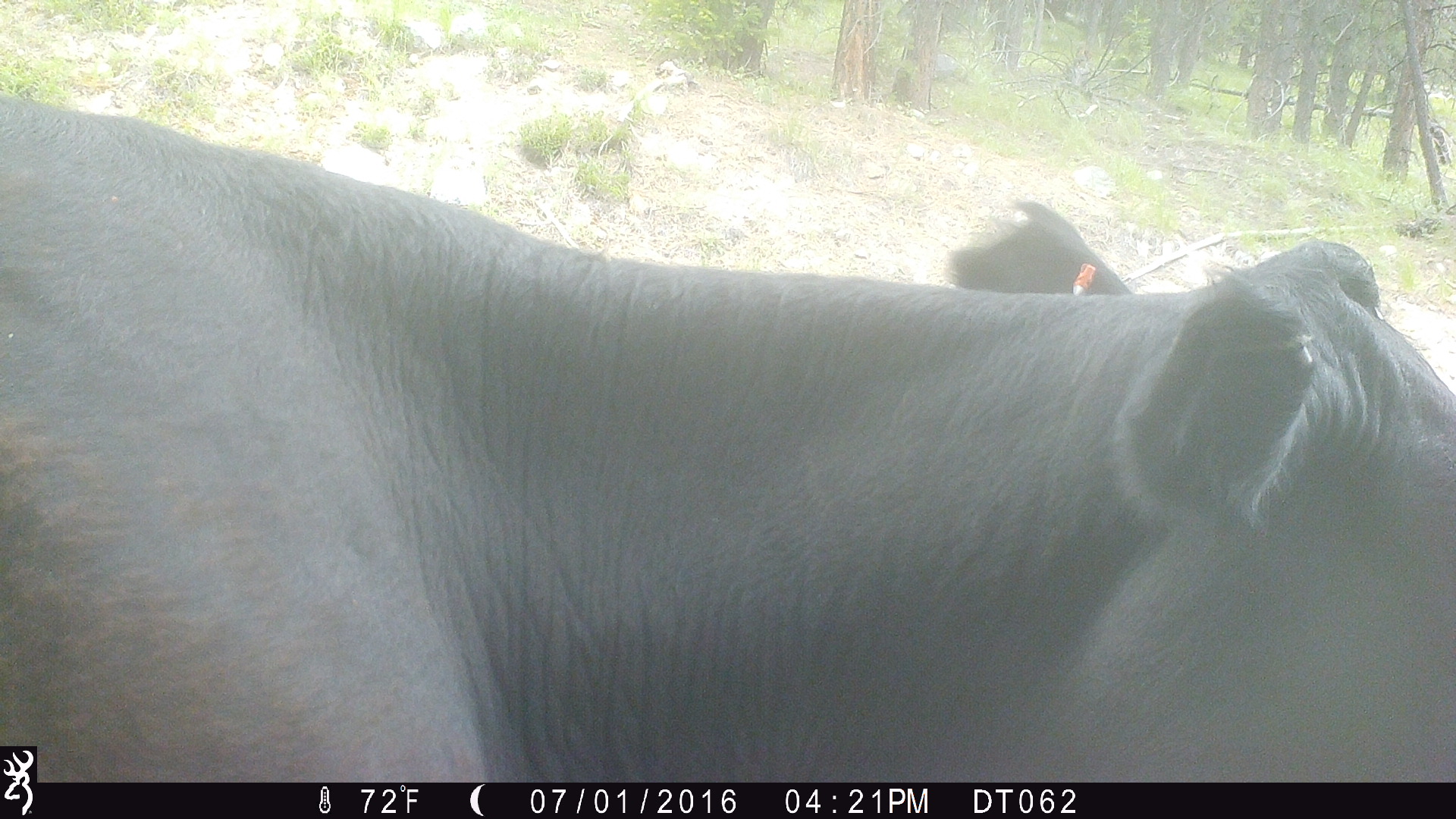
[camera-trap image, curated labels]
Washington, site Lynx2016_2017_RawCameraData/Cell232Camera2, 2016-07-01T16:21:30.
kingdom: Animalia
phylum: Chordata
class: Mammalia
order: Artiodactyla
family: Bovidae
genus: Bos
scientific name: Bos taurus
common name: domestic cattle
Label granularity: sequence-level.